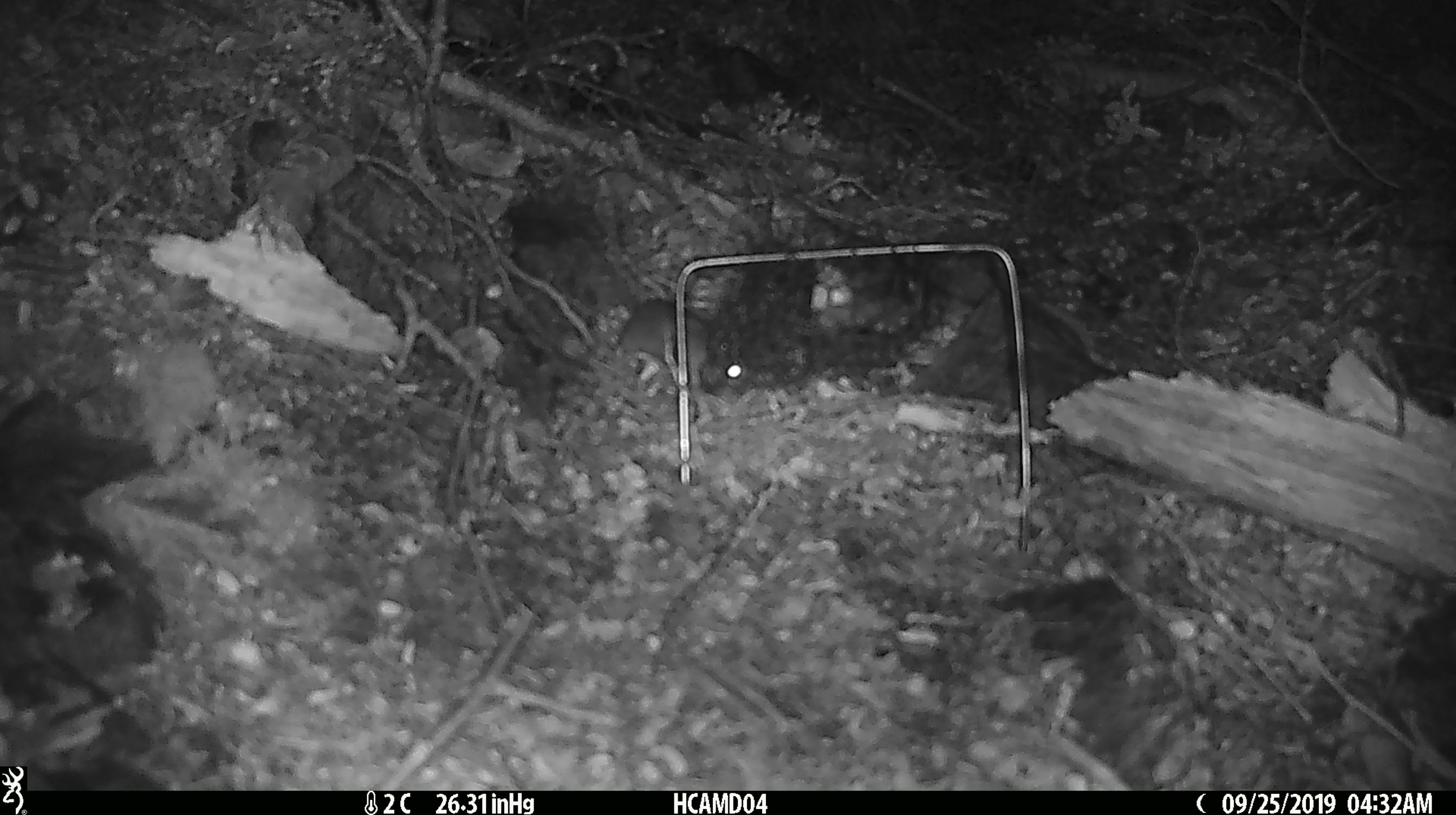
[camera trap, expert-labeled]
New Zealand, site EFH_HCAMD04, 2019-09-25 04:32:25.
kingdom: Animalia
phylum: Chordata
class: Mammalia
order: Rodentia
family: Muridae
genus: Mus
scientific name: Mus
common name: mouse